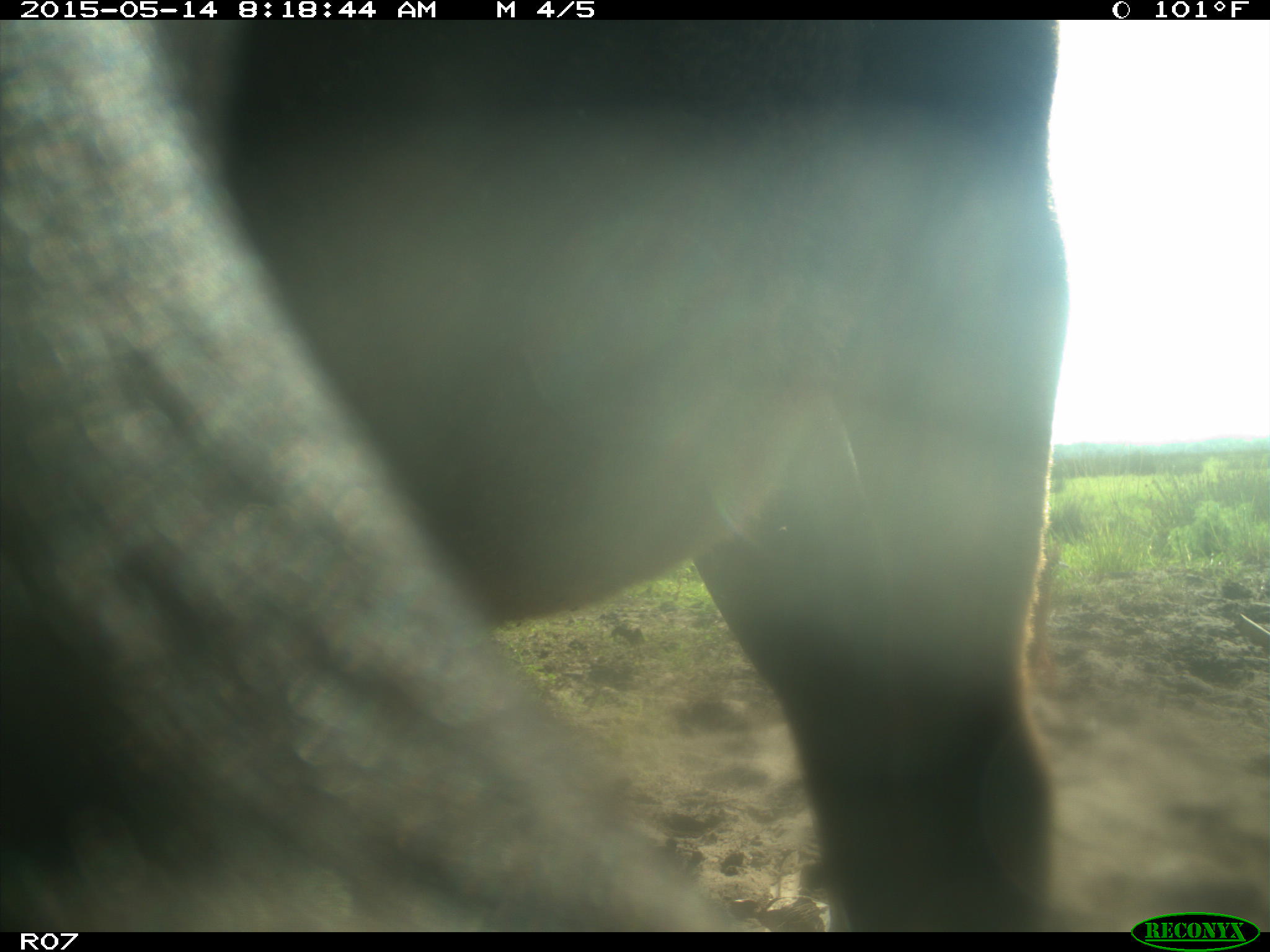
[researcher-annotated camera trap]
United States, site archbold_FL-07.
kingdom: Animalia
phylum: Chordata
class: Mammalia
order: Artiodactyla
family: Bovidae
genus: Bos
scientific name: Bos taurus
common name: domestic cow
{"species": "Bos taurus (domestic cow)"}